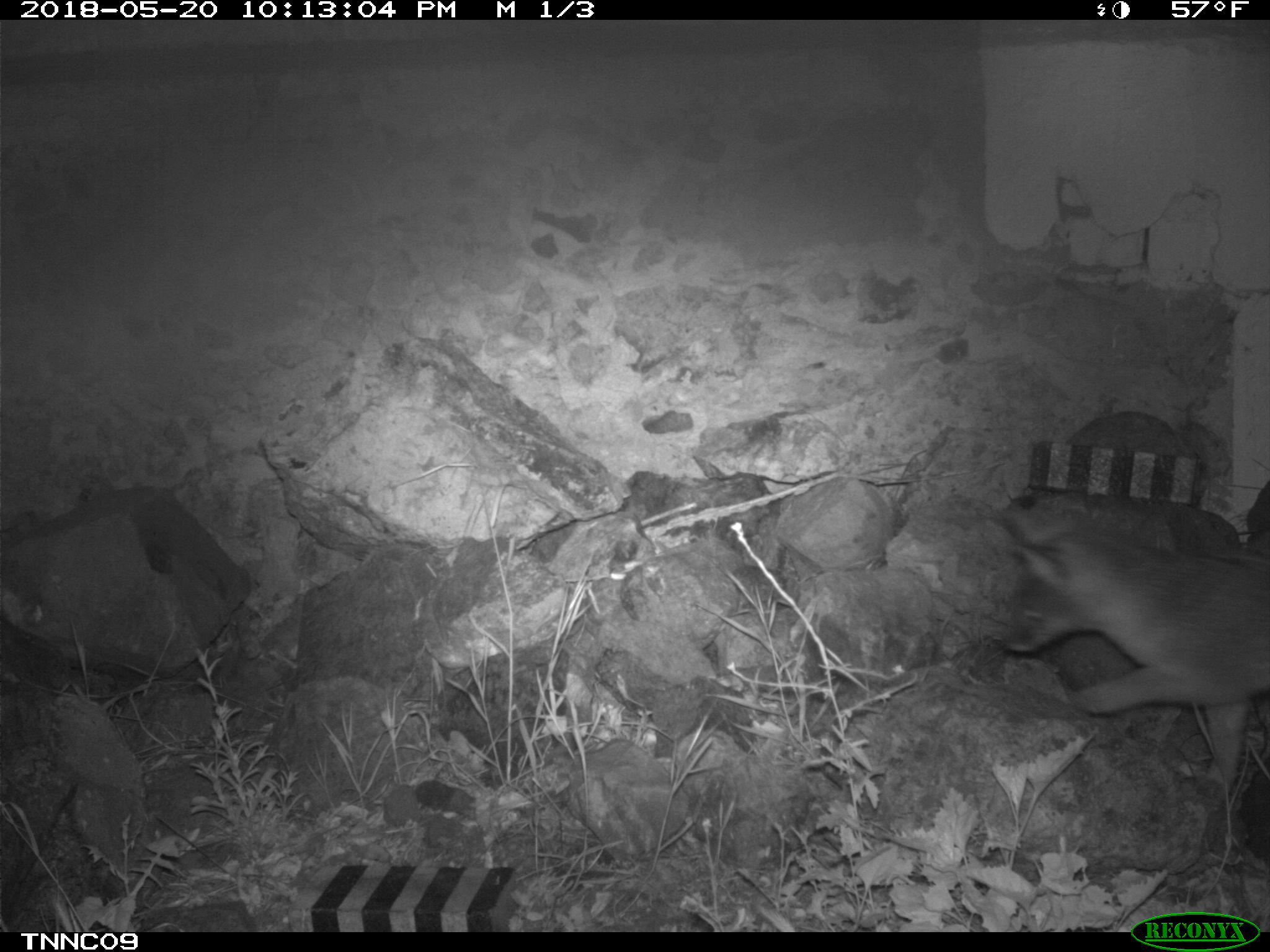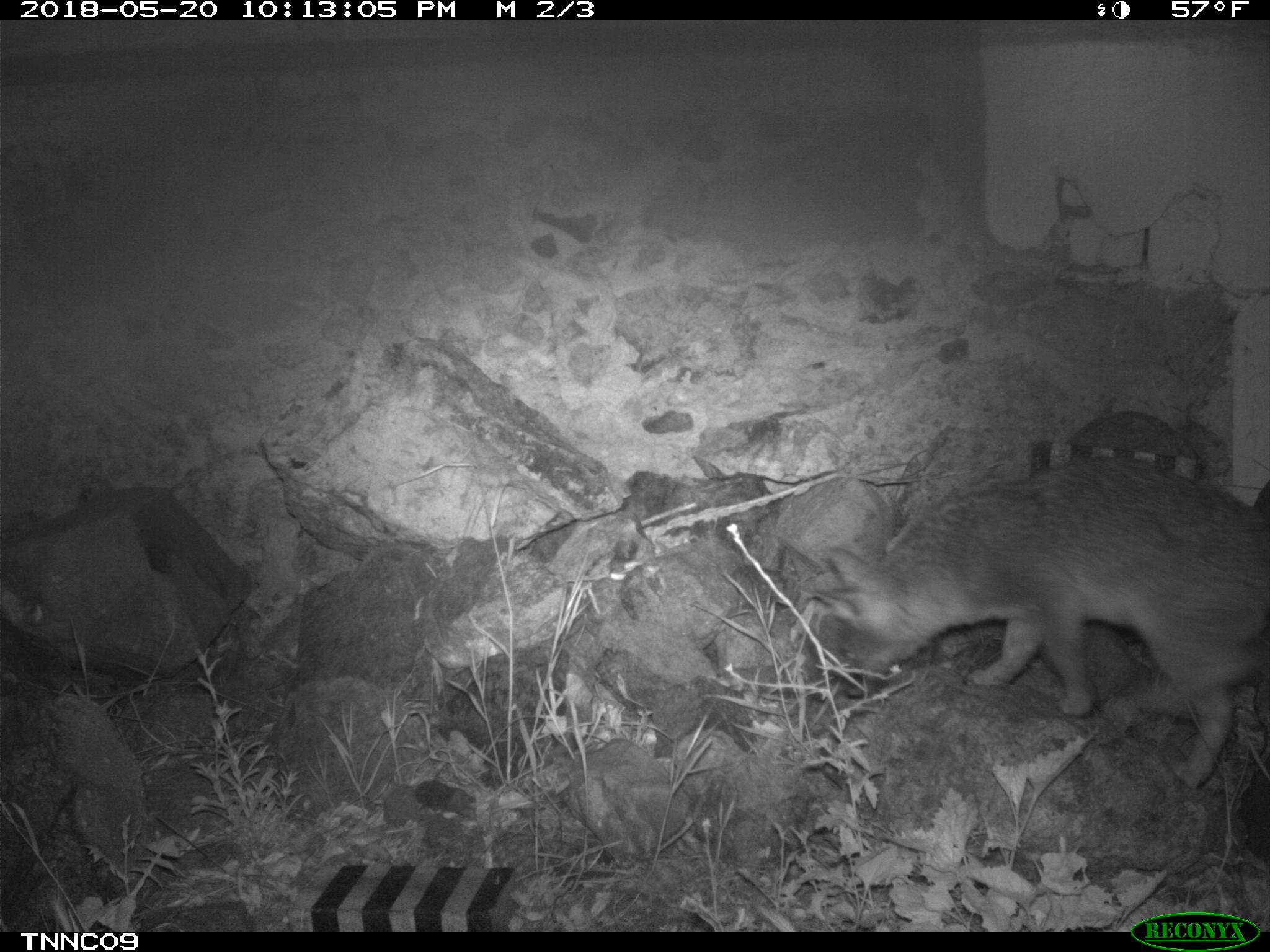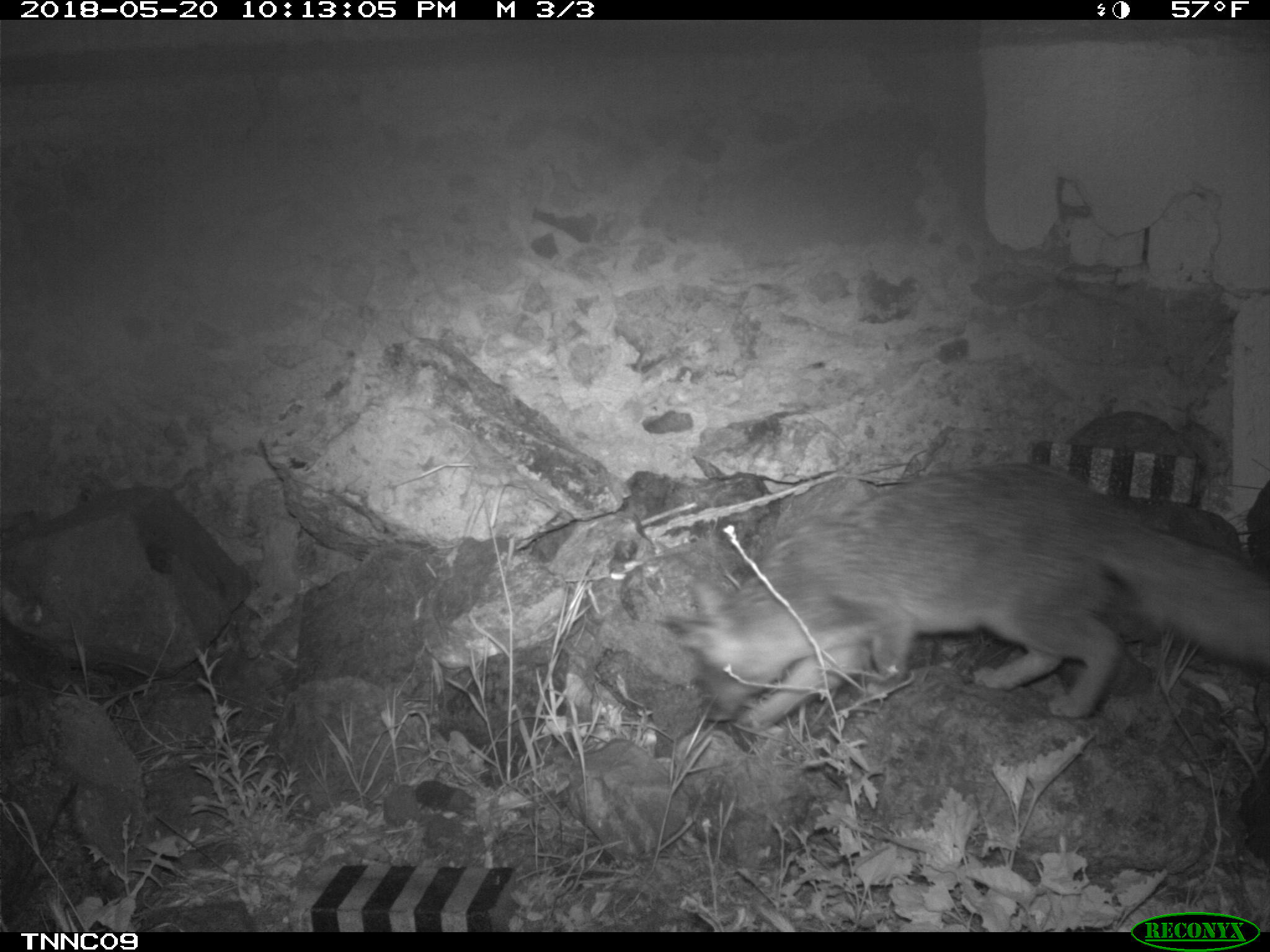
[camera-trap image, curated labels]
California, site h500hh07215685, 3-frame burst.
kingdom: Animalia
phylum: Chordata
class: Mammalia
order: Carnivora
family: Canidae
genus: Urocyon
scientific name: Urocyon littoralis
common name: island fox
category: fox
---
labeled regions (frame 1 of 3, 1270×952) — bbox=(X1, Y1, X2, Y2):
fox: bbox=(998, 508, 1269, 801)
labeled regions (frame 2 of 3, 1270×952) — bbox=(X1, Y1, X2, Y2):
fox: bbox=(812, 457, 1269, 790)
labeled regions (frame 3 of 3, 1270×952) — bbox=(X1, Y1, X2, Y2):
fox: bbox=(663, 462, 1269, 730)